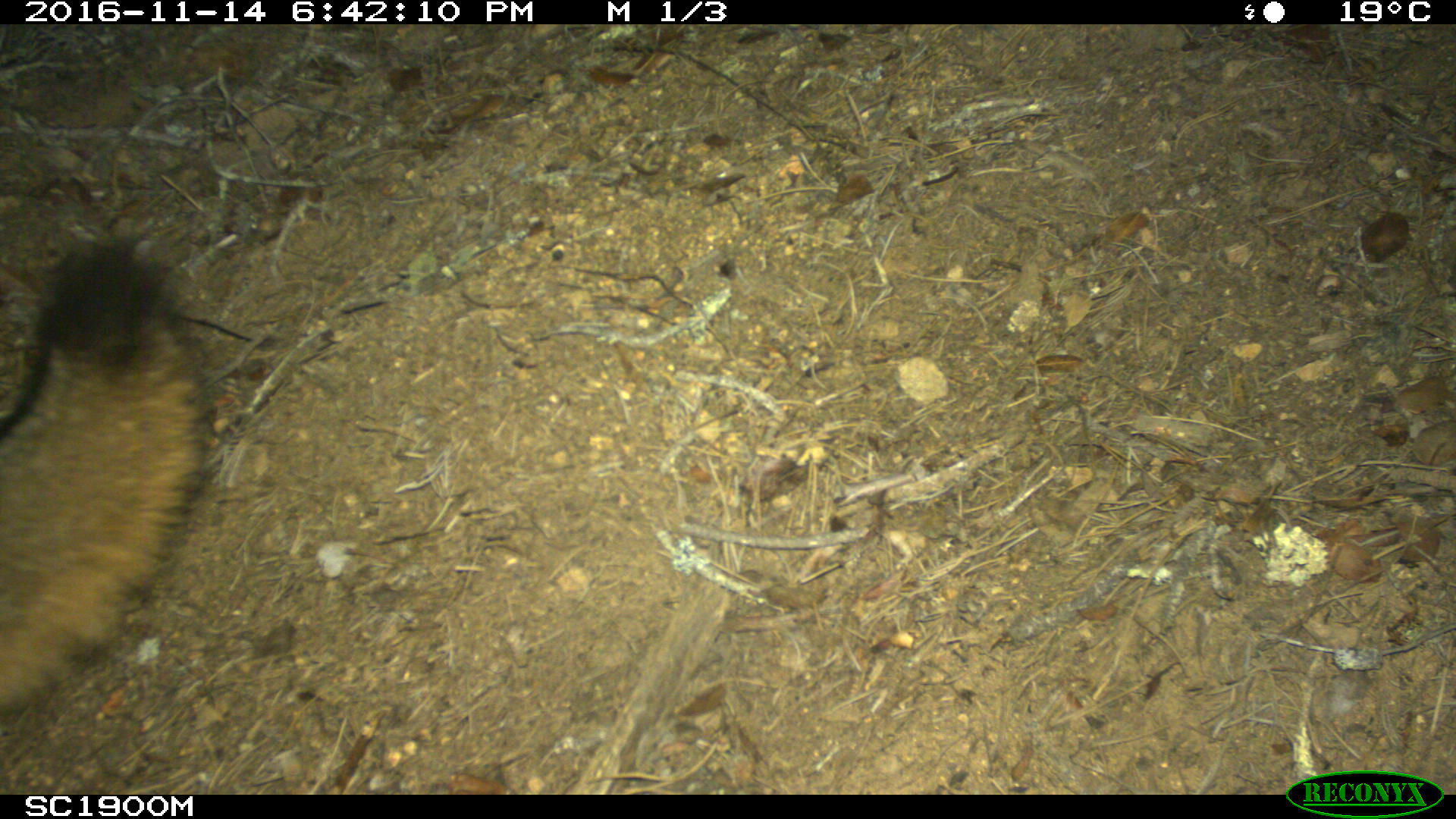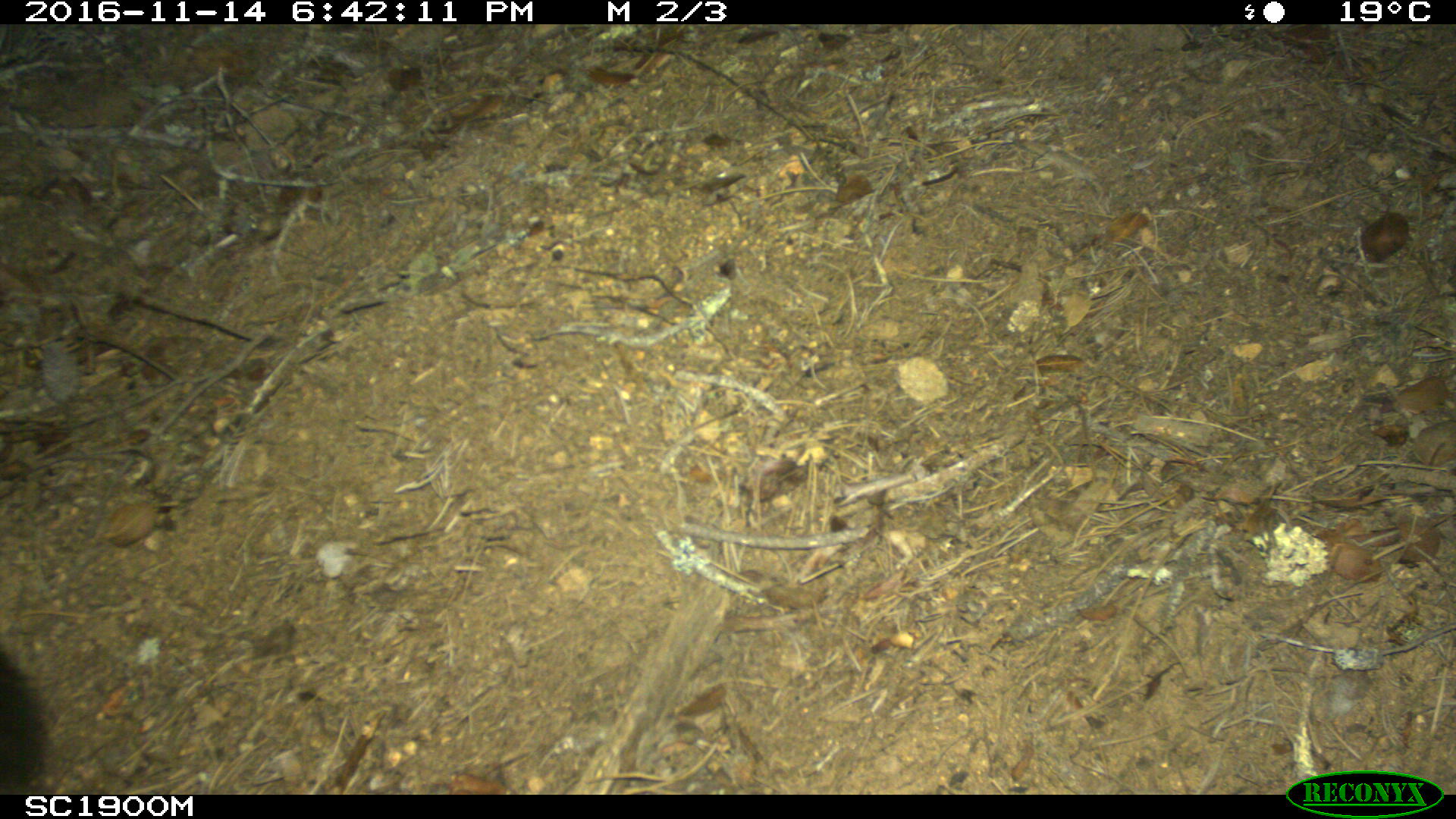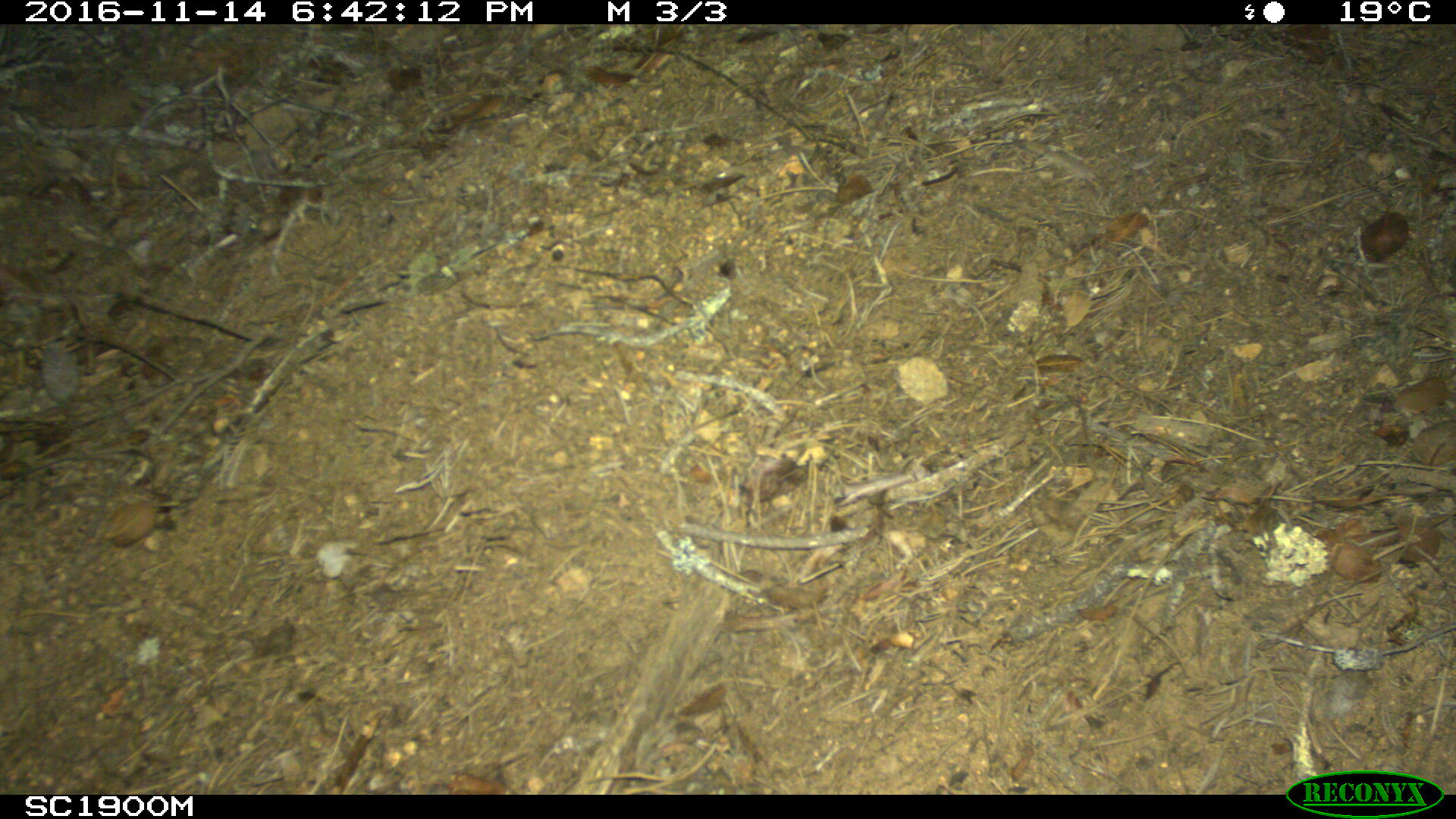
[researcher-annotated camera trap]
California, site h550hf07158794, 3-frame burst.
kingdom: Animalia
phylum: Chordata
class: Mammalia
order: Carnivora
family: Canidae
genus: Urocyon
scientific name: Urocyon littoralis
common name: island fox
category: fox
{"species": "fox (island fox) (Urocyon littoralis)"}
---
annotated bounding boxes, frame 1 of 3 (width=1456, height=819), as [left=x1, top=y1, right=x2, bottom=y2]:
fox: [left=0, top=244, right=213, bottom=720]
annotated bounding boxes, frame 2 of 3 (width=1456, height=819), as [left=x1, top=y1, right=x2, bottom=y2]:
fox: [left=0, top=645, right=46, bottom=790]